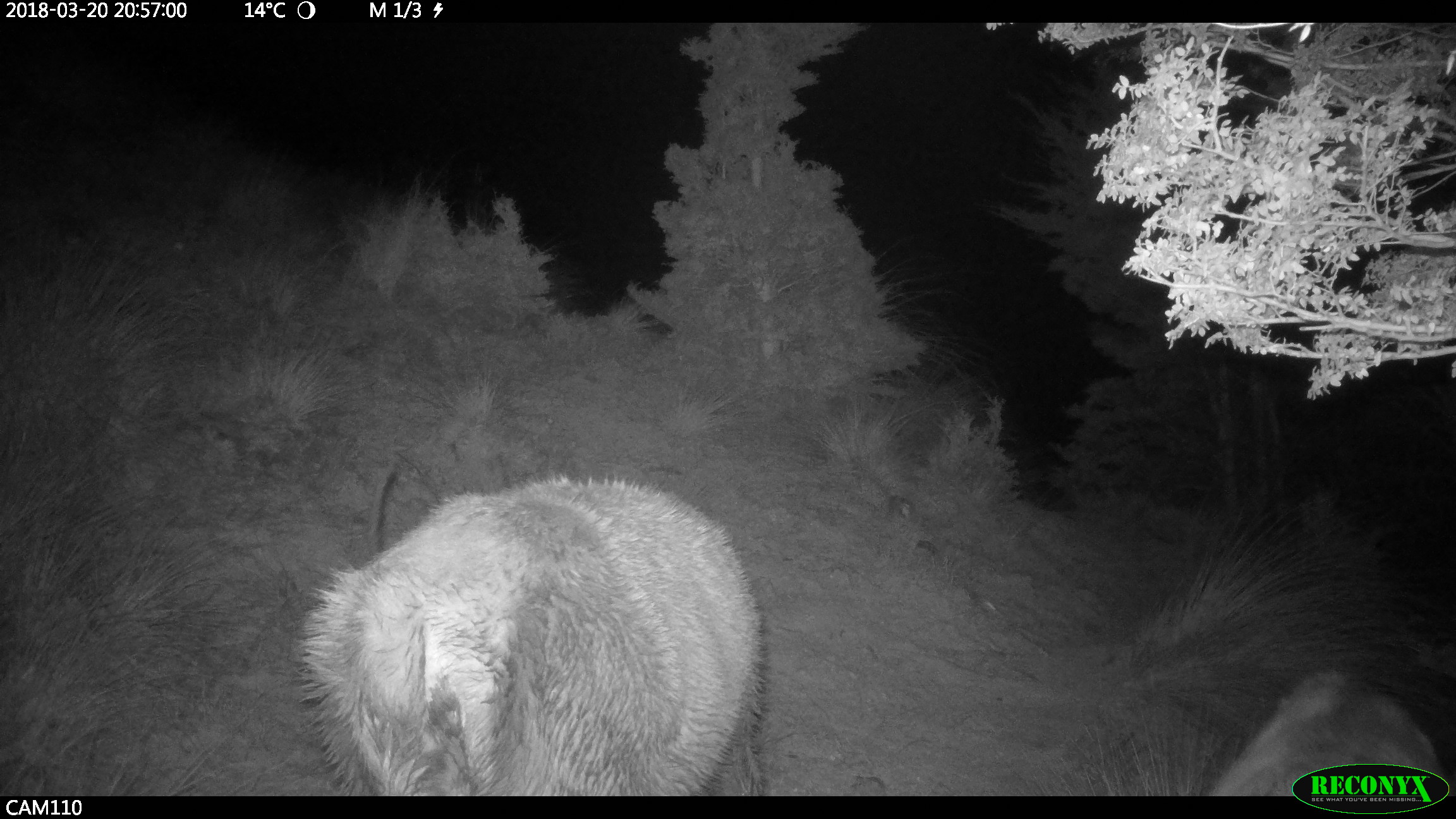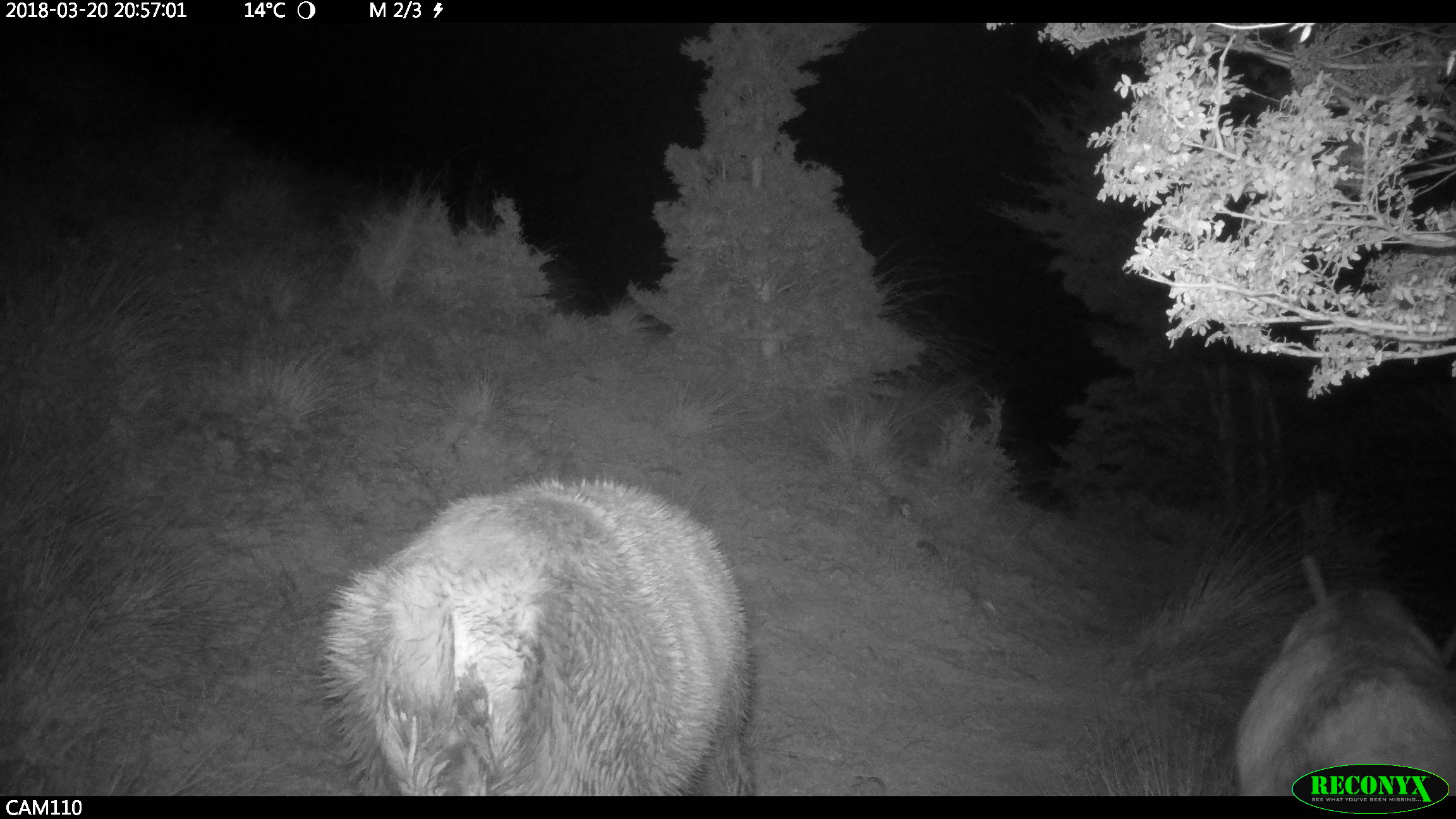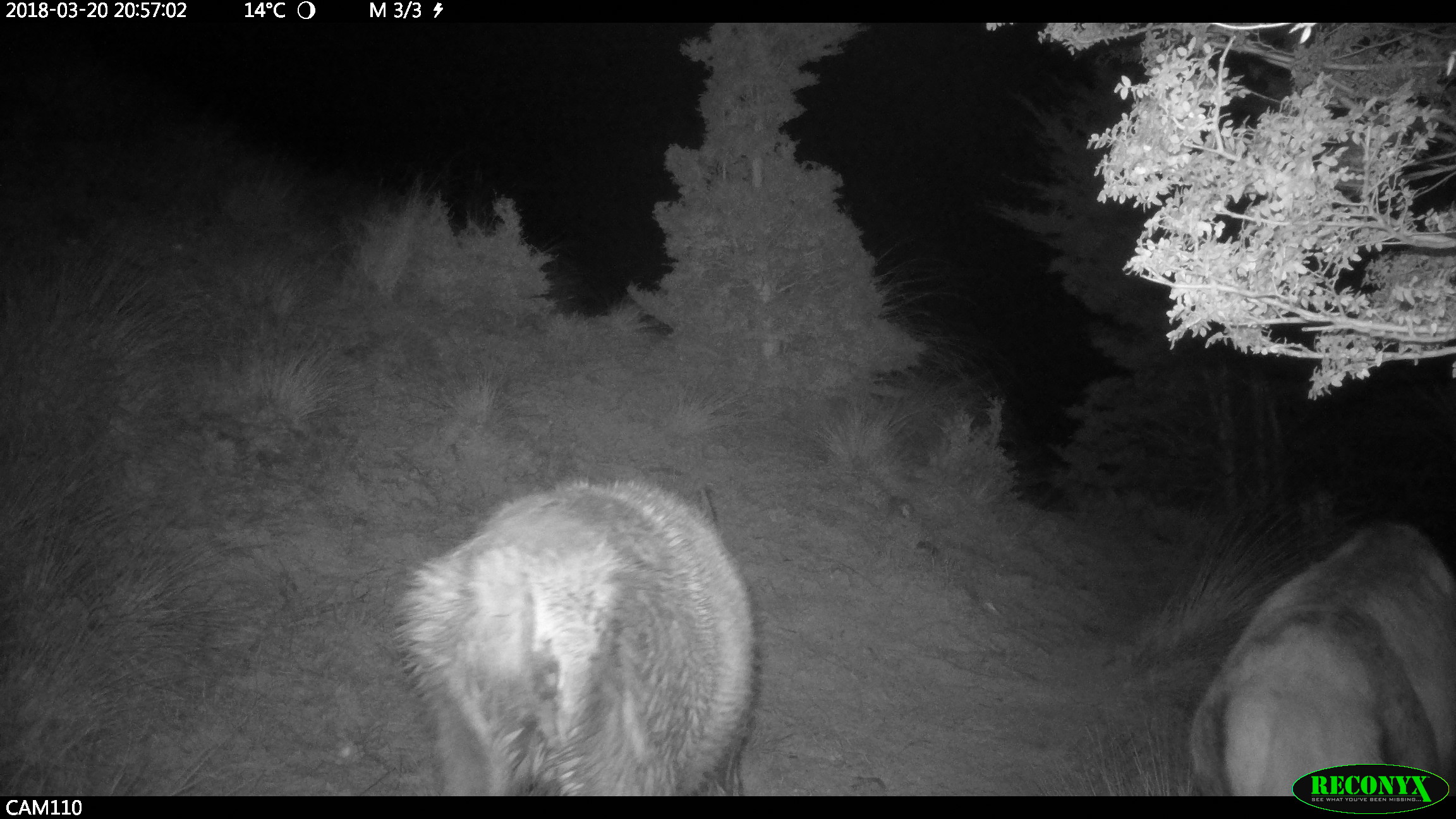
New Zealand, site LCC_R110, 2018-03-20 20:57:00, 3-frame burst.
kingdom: Animalia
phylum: Chordata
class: Mammalia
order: Artiodactyla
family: Cervidae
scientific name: Cervidae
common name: deer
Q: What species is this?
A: Deer (Cervidae).